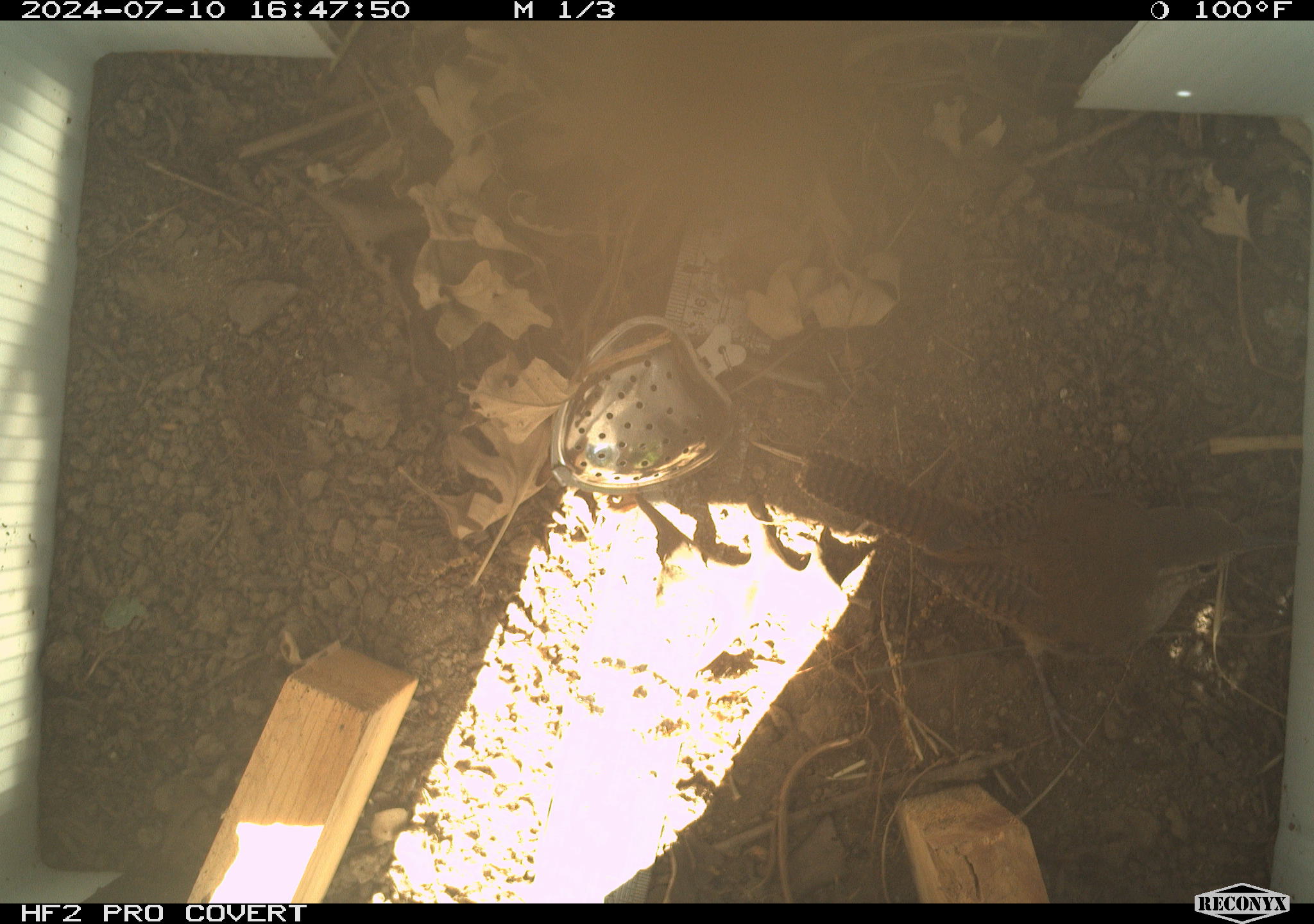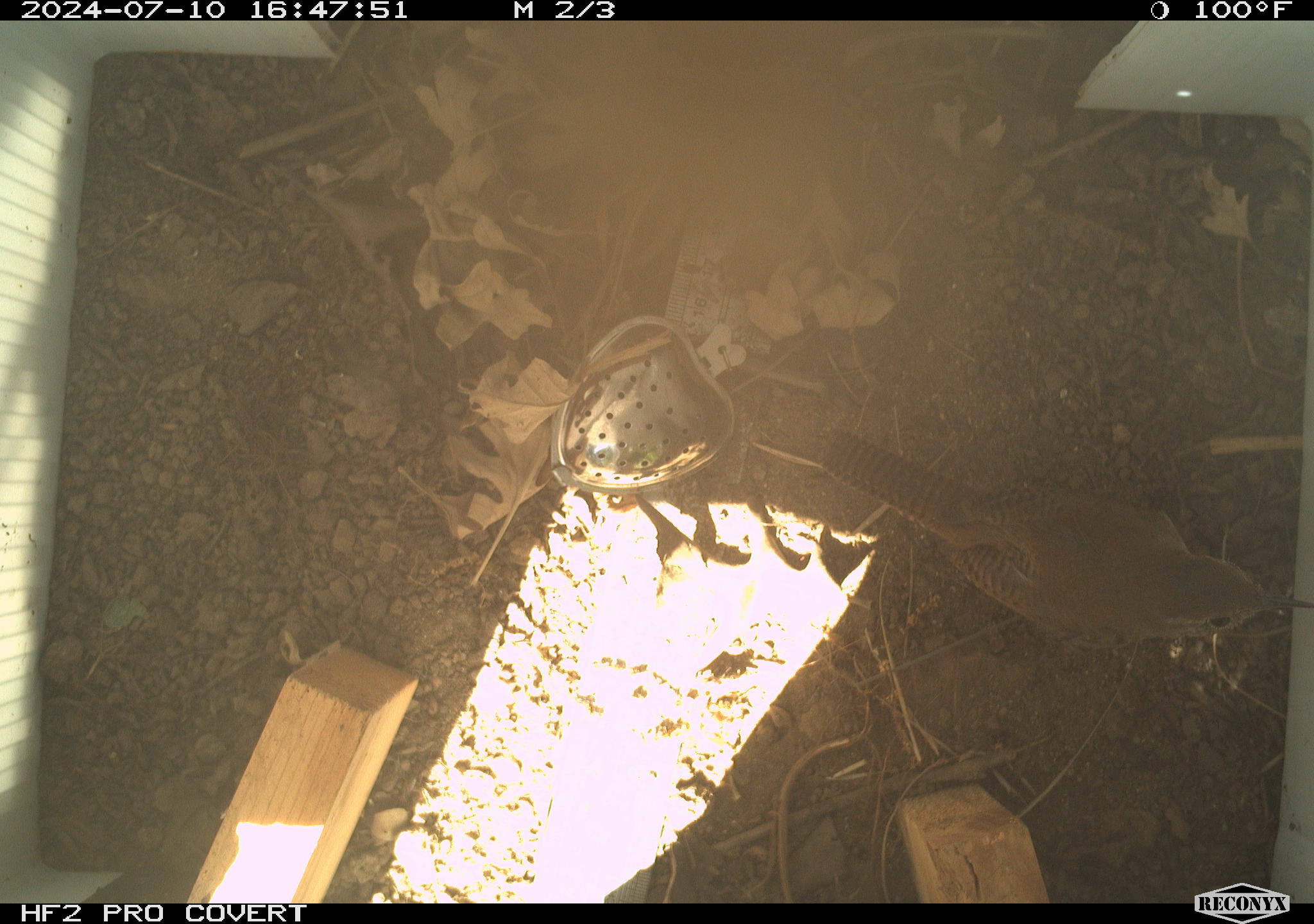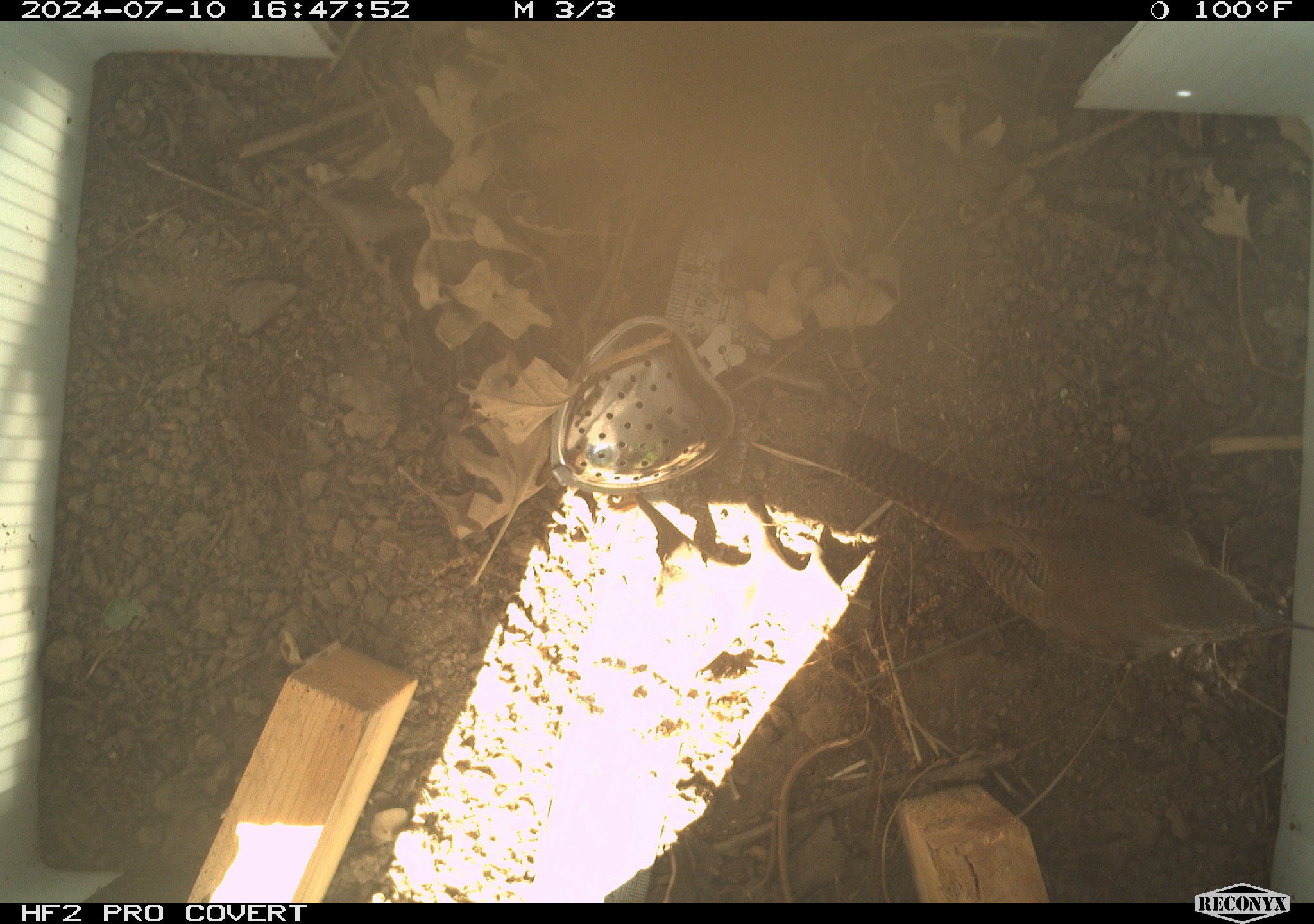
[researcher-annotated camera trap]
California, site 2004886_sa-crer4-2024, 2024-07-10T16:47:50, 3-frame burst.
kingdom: Animalia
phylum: Chordata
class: Aves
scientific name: Aves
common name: bird